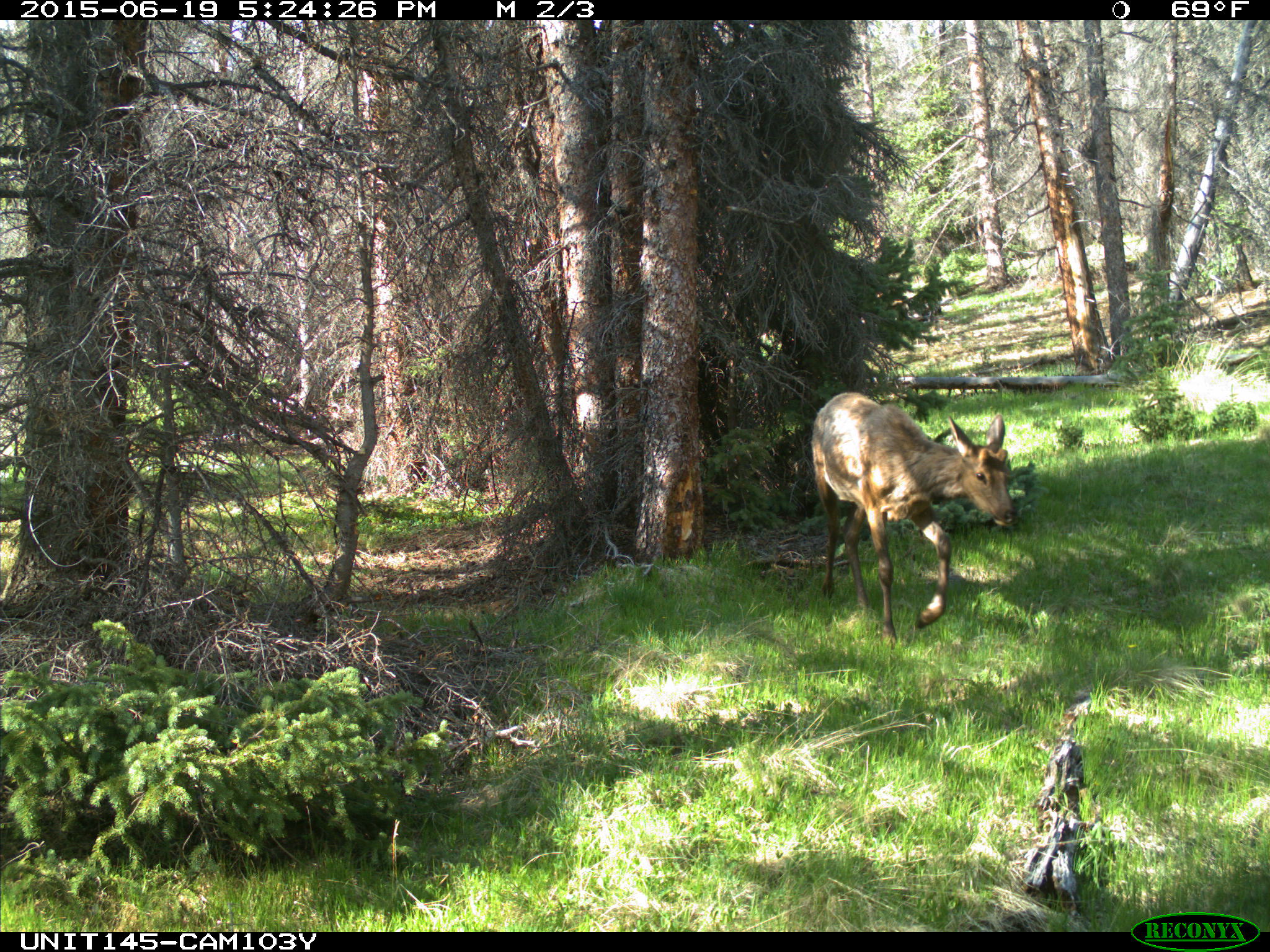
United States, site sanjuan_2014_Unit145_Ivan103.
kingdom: Animalia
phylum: Chordata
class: Mammalia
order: Artiodactyla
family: Cervidae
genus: Cervus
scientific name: Cervus elaphus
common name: red deer